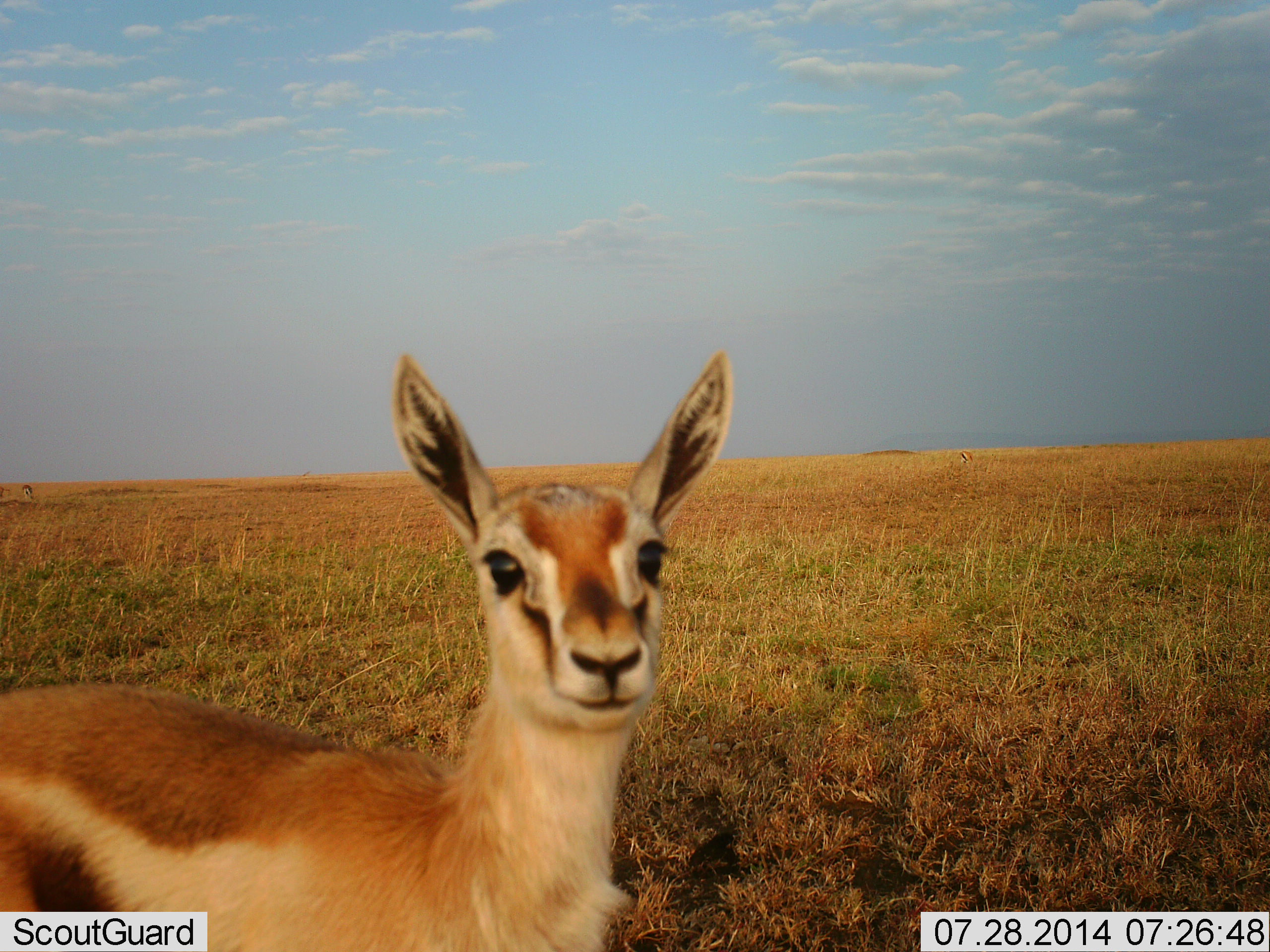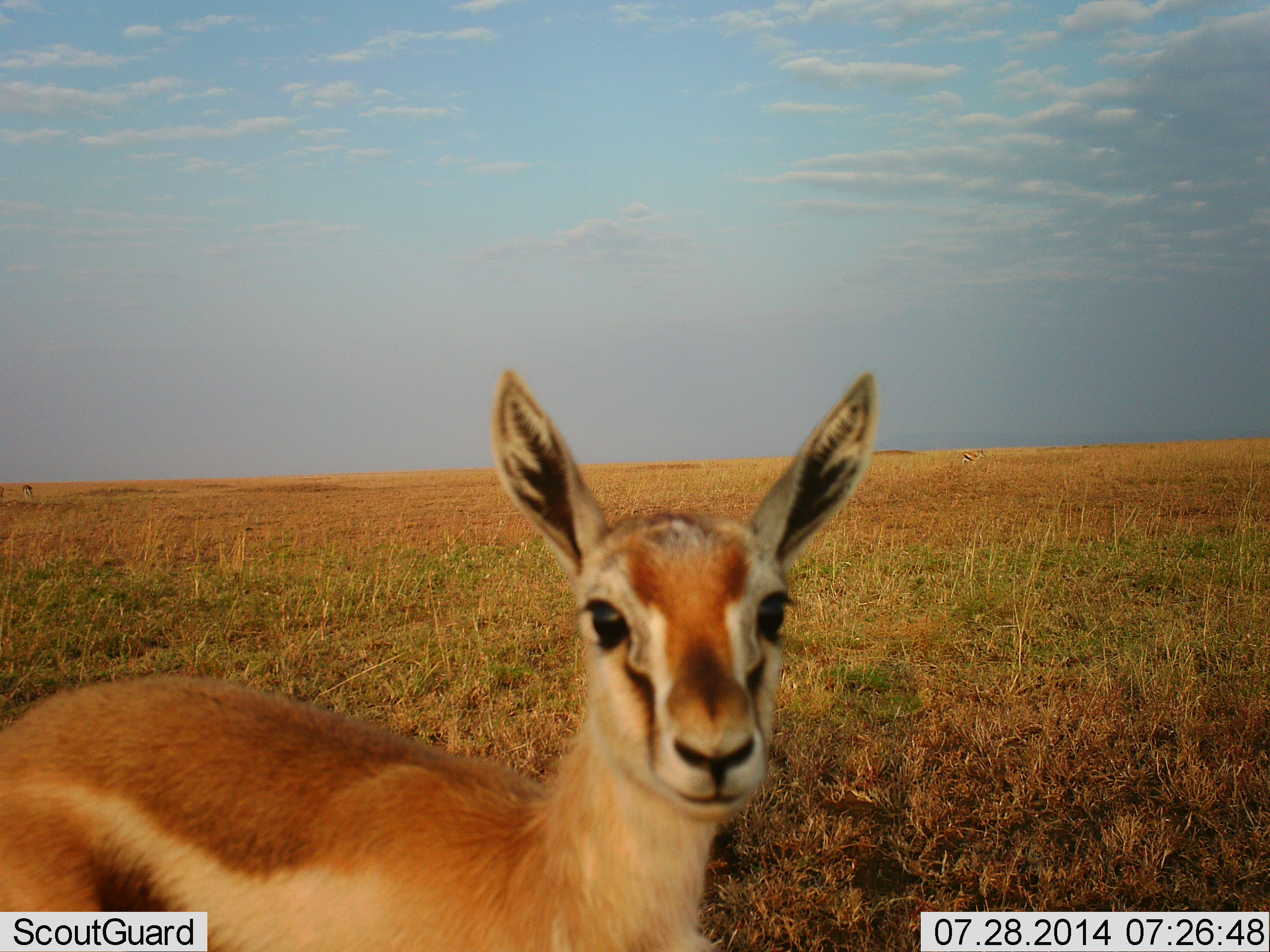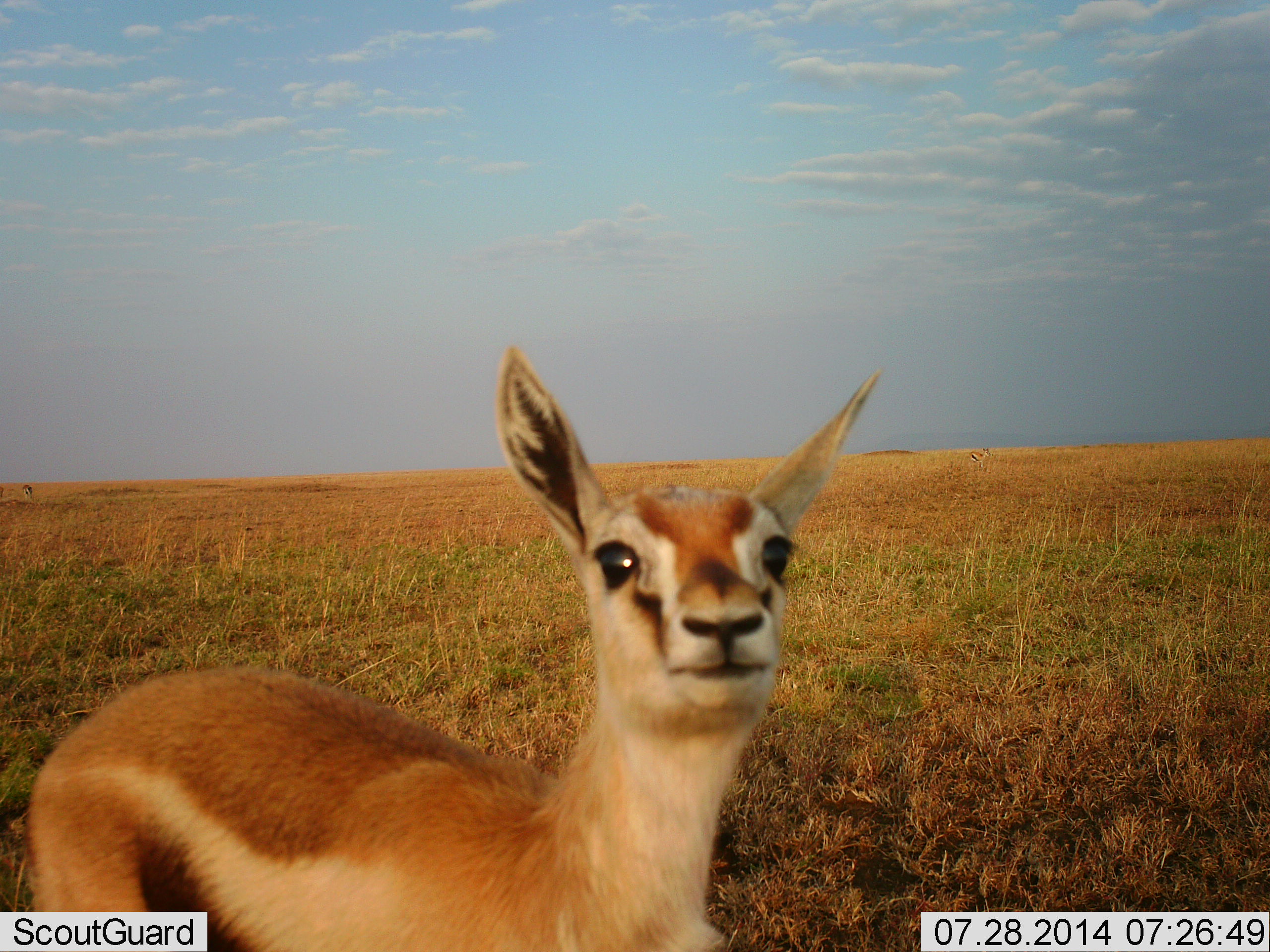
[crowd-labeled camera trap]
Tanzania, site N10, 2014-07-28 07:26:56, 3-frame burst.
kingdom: Animalia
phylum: Chordata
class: Mammalia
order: Artiodactyla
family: Bovidae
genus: Eudorcas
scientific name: Eudorcas thomsonii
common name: thomson's gazelle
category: gazellethomsons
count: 1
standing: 90%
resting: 0%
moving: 10%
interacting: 10%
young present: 20%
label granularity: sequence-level